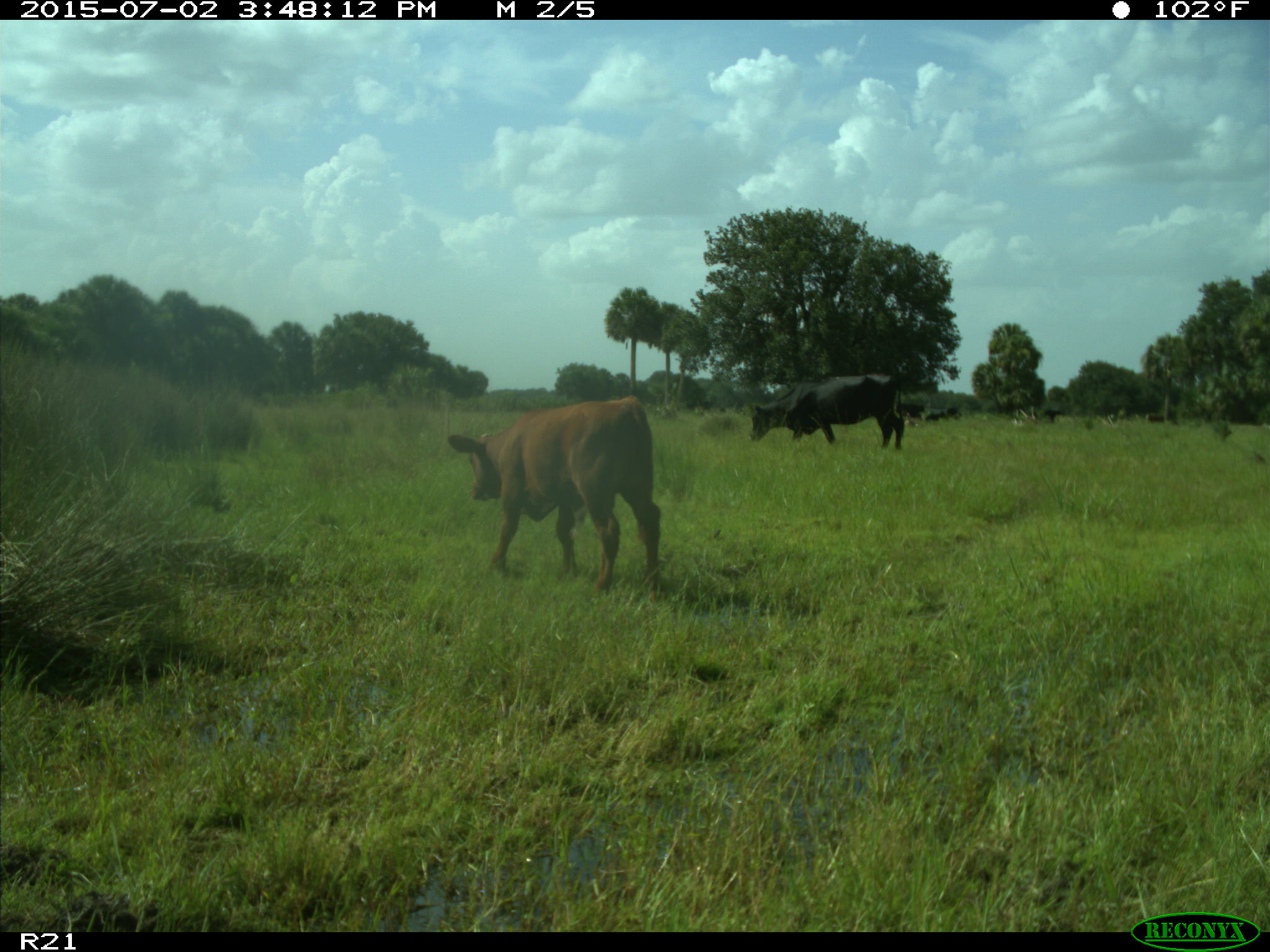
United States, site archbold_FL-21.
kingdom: Animalia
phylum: Chordata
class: Mammalia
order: Artiodactyla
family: Bovidae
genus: Bos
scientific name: Bos taurus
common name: domestic cow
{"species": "Bos taurus (domestic cow)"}